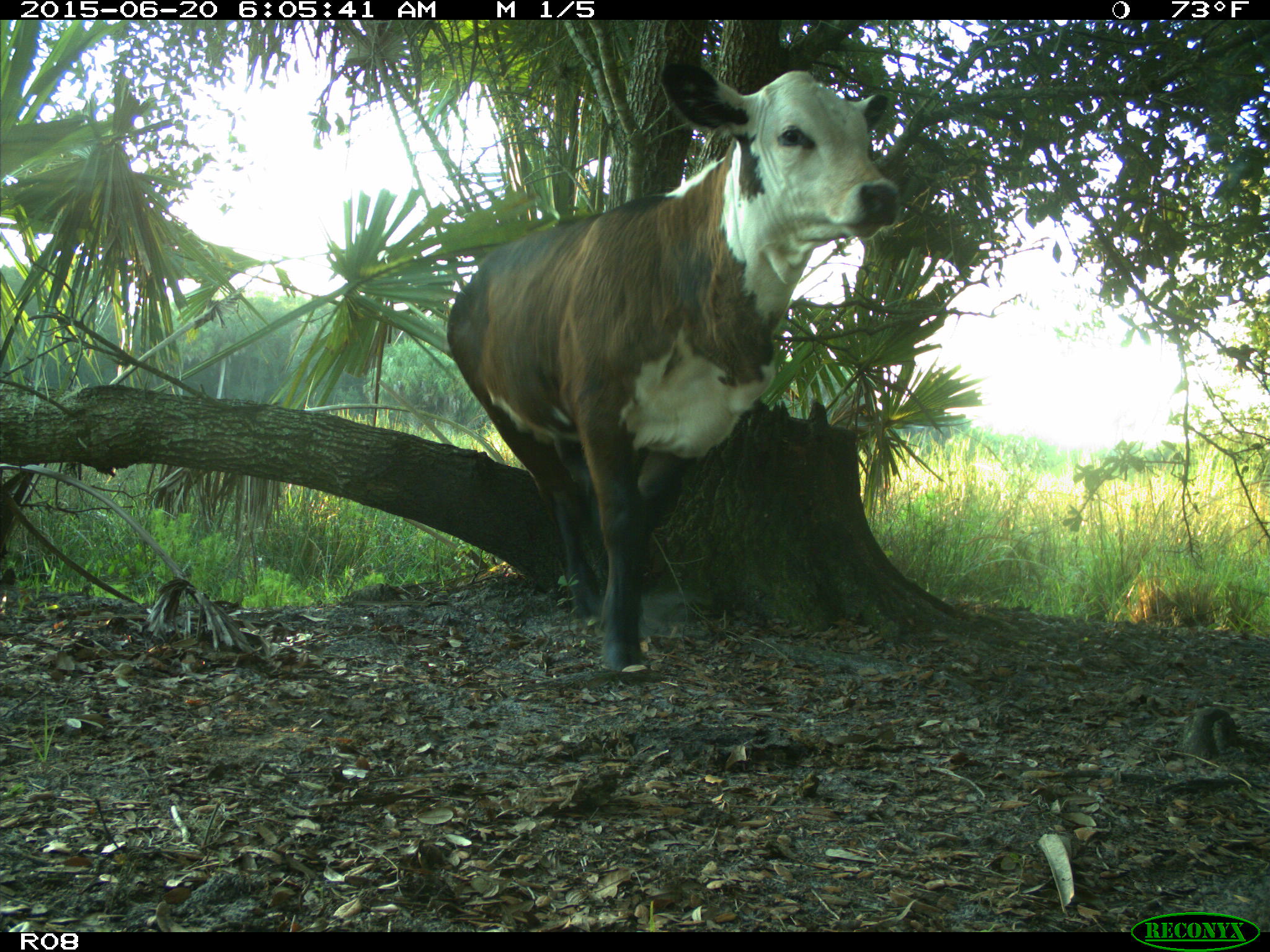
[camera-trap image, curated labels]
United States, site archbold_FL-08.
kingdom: Animalia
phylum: Chordata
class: Mammalia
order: Artiodactyla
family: Bovidae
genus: Bos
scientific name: Bos taurus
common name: domestic cow